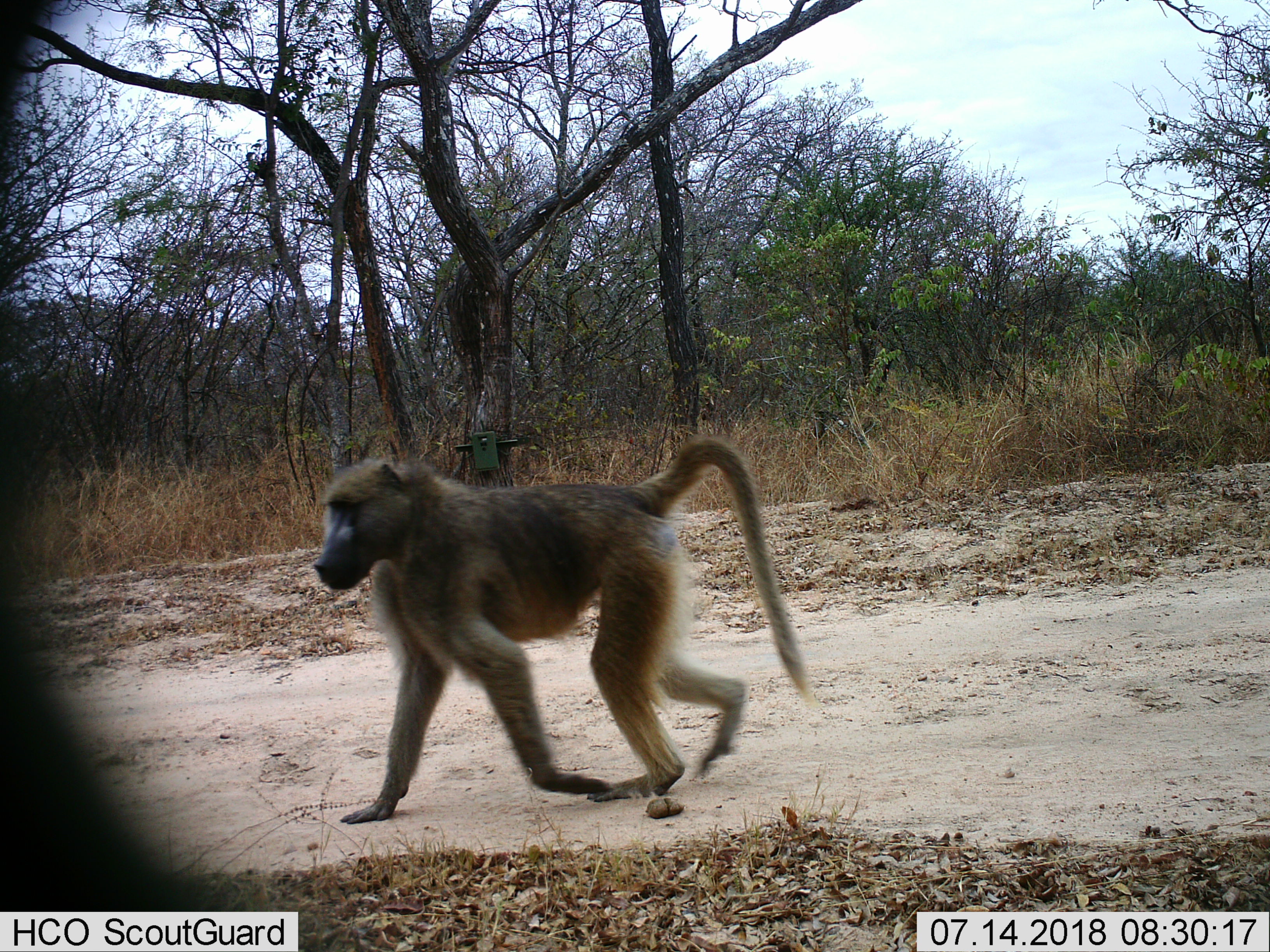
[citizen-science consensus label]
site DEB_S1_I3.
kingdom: Animalia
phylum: Chordata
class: Mammalia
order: Primates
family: Cercopithecidae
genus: Papio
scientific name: Papio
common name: baboon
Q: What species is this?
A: Baboon (Papio).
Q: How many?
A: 1.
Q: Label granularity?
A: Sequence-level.